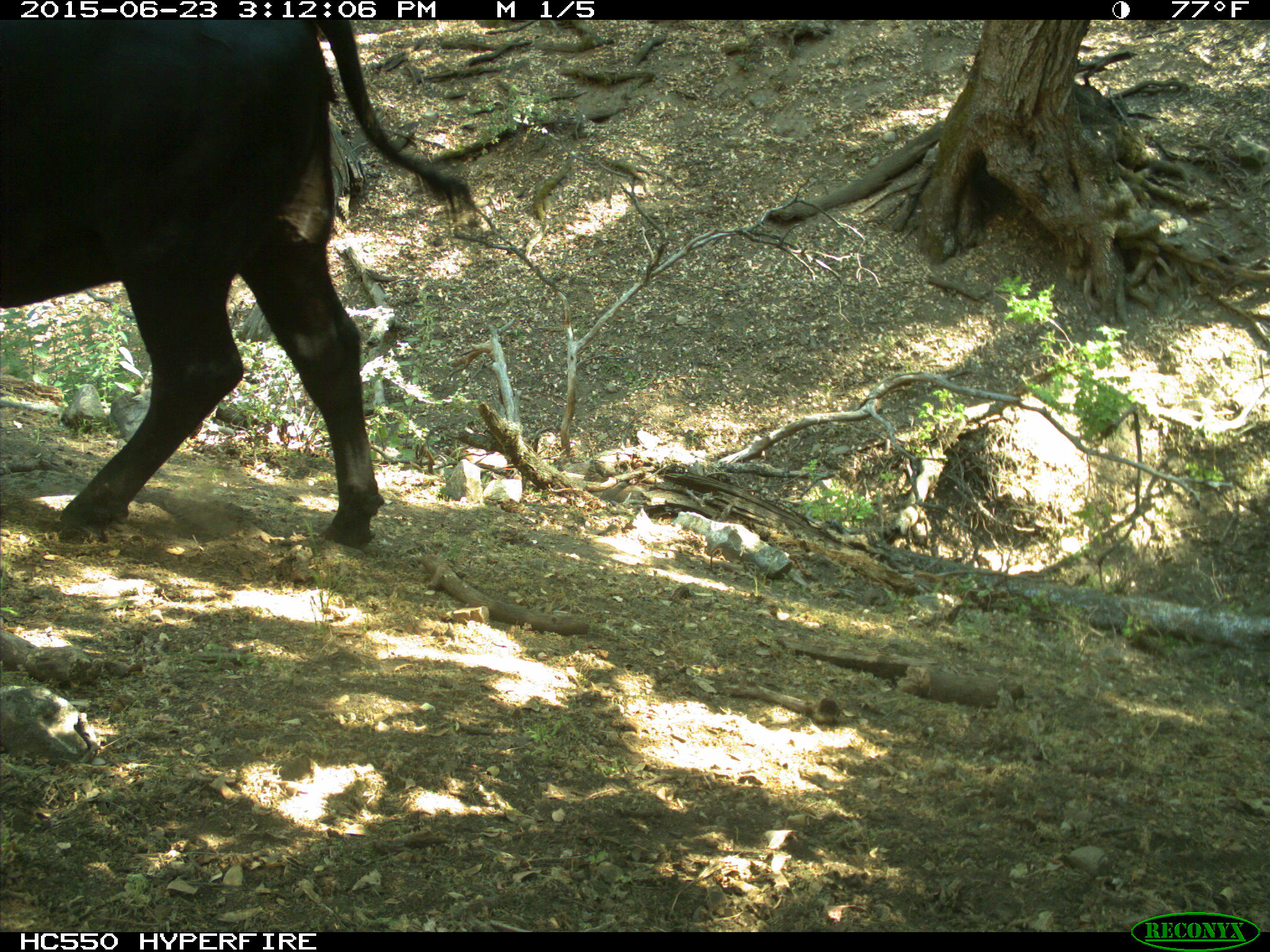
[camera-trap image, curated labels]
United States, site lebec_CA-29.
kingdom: Animalia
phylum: Chordata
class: Mammalia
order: Artiodactyla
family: Bovidae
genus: Bos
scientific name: Bos taurus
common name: domestic cow